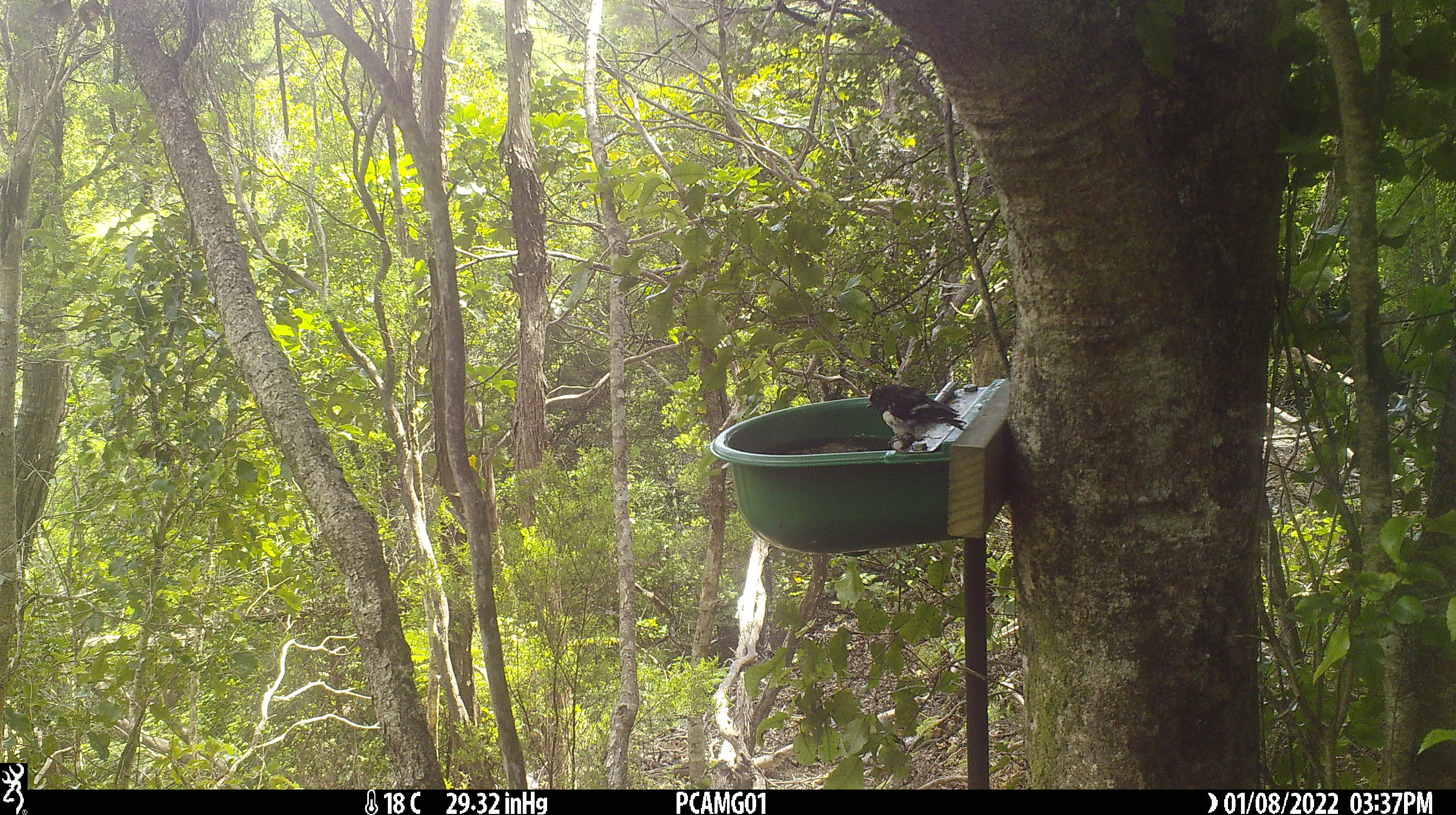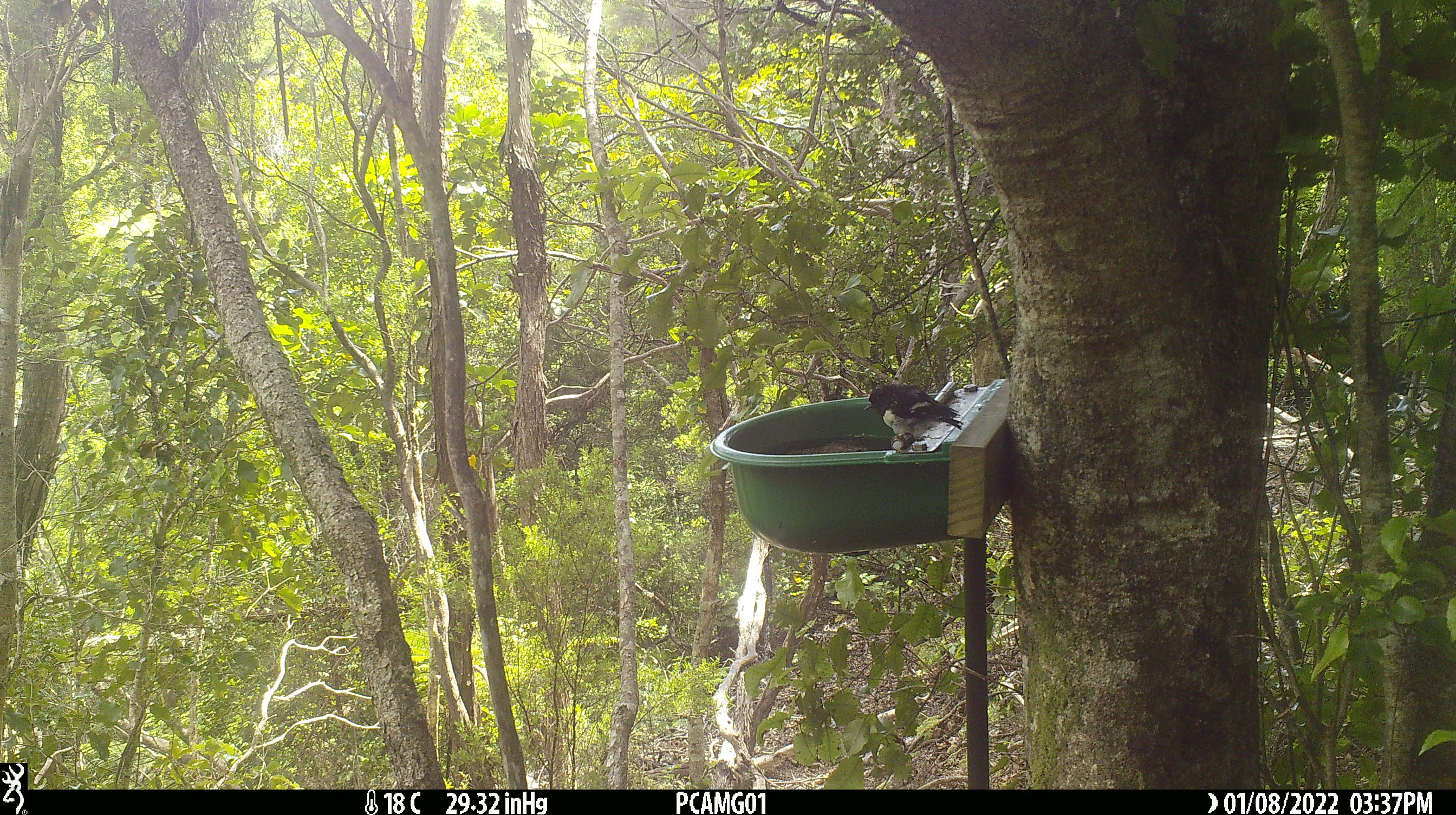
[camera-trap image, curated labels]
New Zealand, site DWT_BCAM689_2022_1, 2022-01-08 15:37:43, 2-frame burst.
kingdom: Animalia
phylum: Chordata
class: Aves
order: Passeriformes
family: Petroicidae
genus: Petroica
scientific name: Petroica macrocephala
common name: tomtit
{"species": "tomtit (Petroica macrocephala)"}